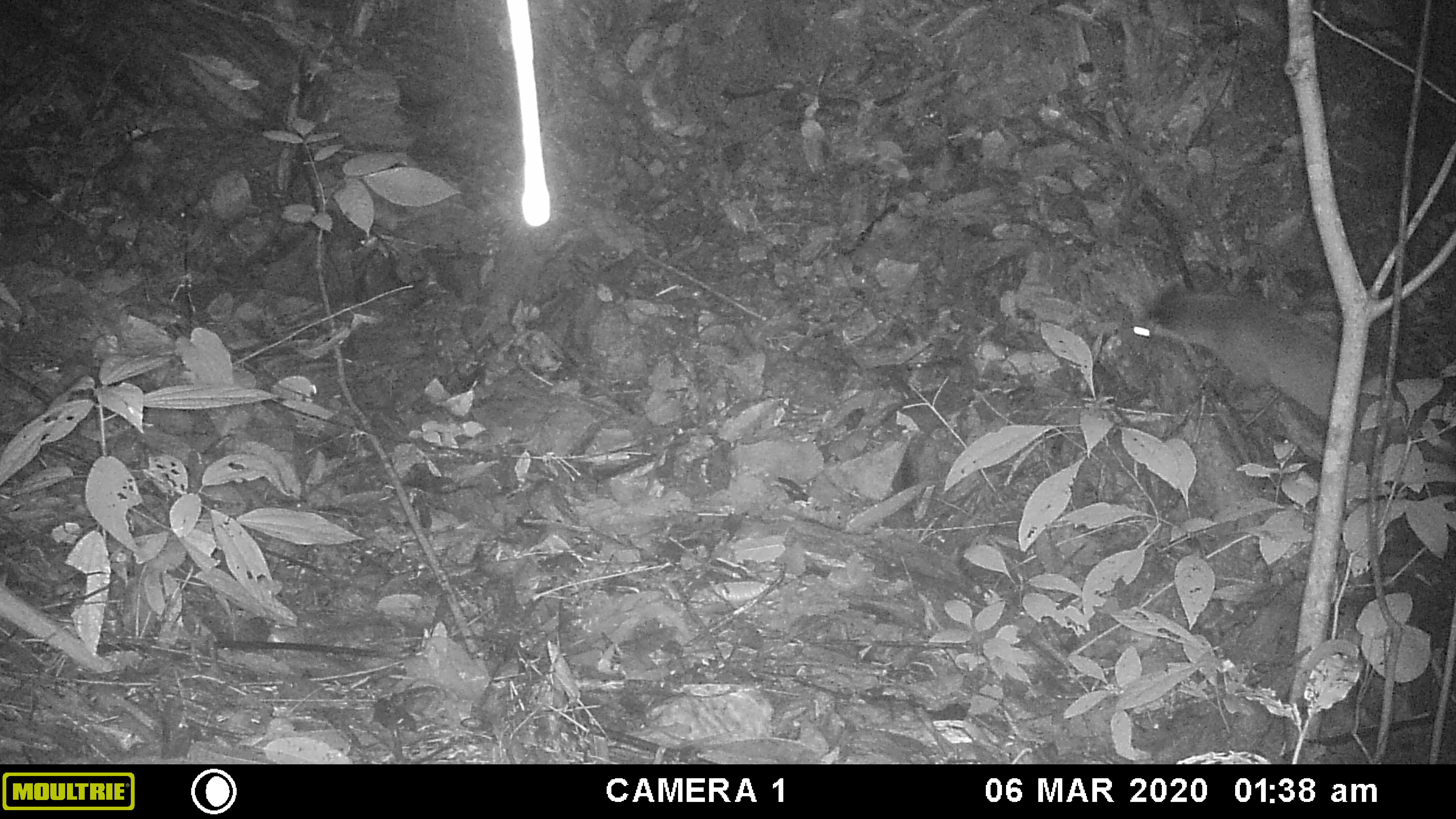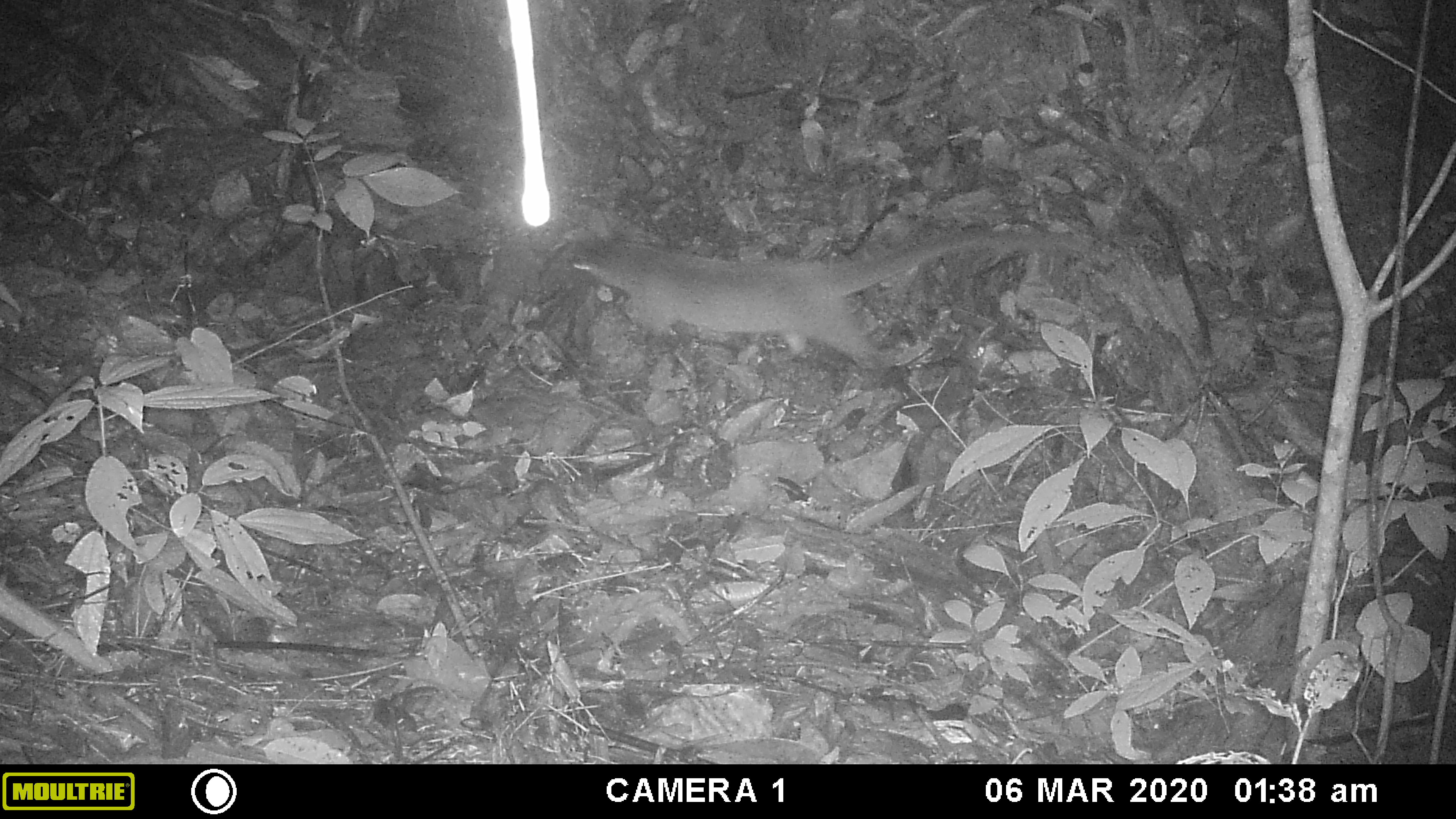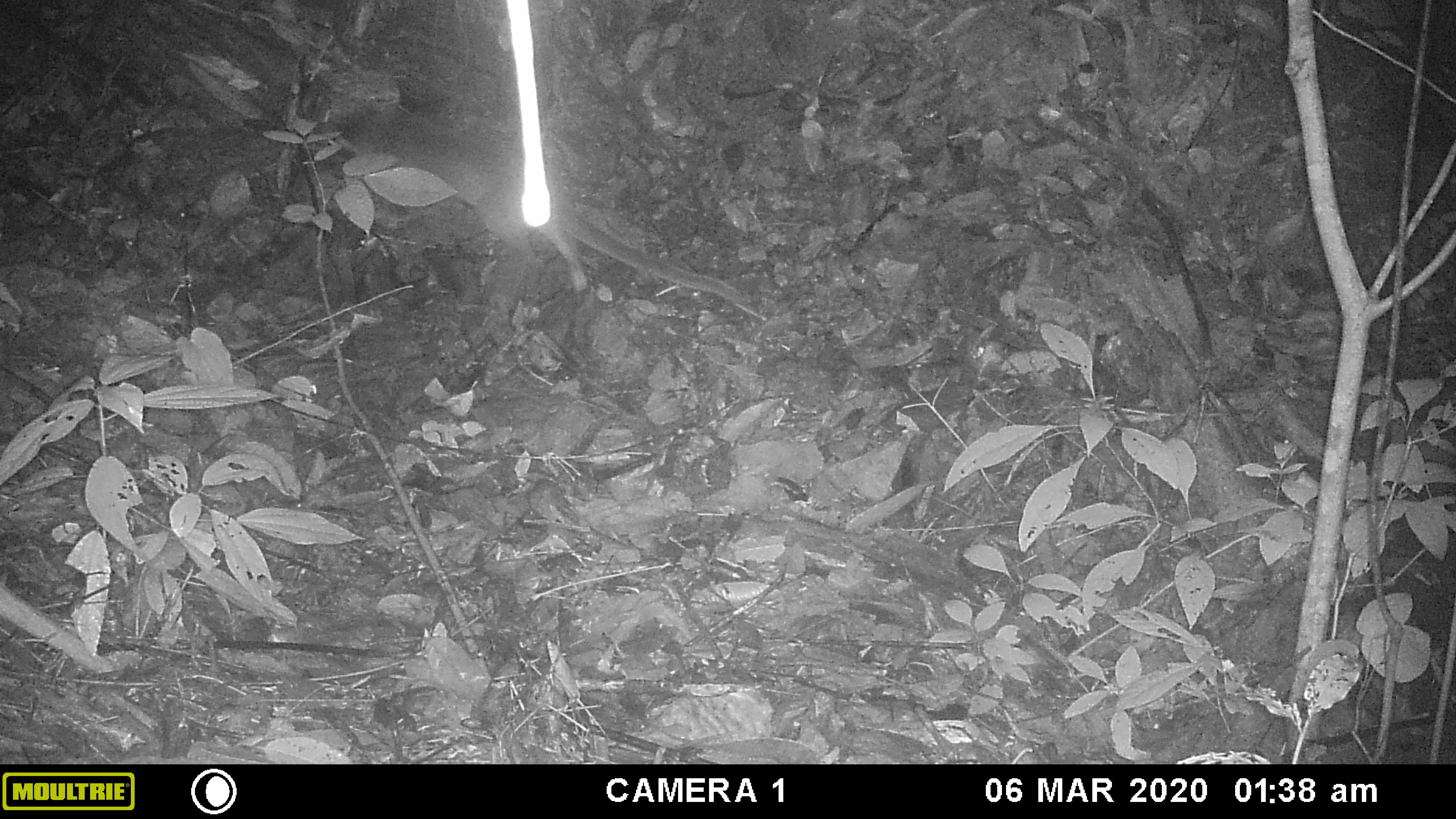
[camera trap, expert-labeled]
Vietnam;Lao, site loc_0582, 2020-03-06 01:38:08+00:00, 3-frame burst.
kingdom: Animalia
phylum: Chordata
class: Mammalia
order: Carnivora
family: Viverridae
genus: Paguma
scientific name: Paguma larvata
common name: masked palm civet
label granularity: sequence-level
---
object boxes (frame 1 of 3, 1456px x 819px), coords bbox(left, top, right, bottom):
masked palm civet: bbox(1130, 274, 1456, 477)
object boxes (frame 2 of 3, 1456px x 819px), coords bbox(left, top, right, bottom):
masked palm civet: bbox(571, 227, 1089, 364)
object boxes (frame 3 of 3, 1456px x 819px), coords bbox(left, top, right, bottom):
masked palm civet: bbox(337, 105, 741, 303)